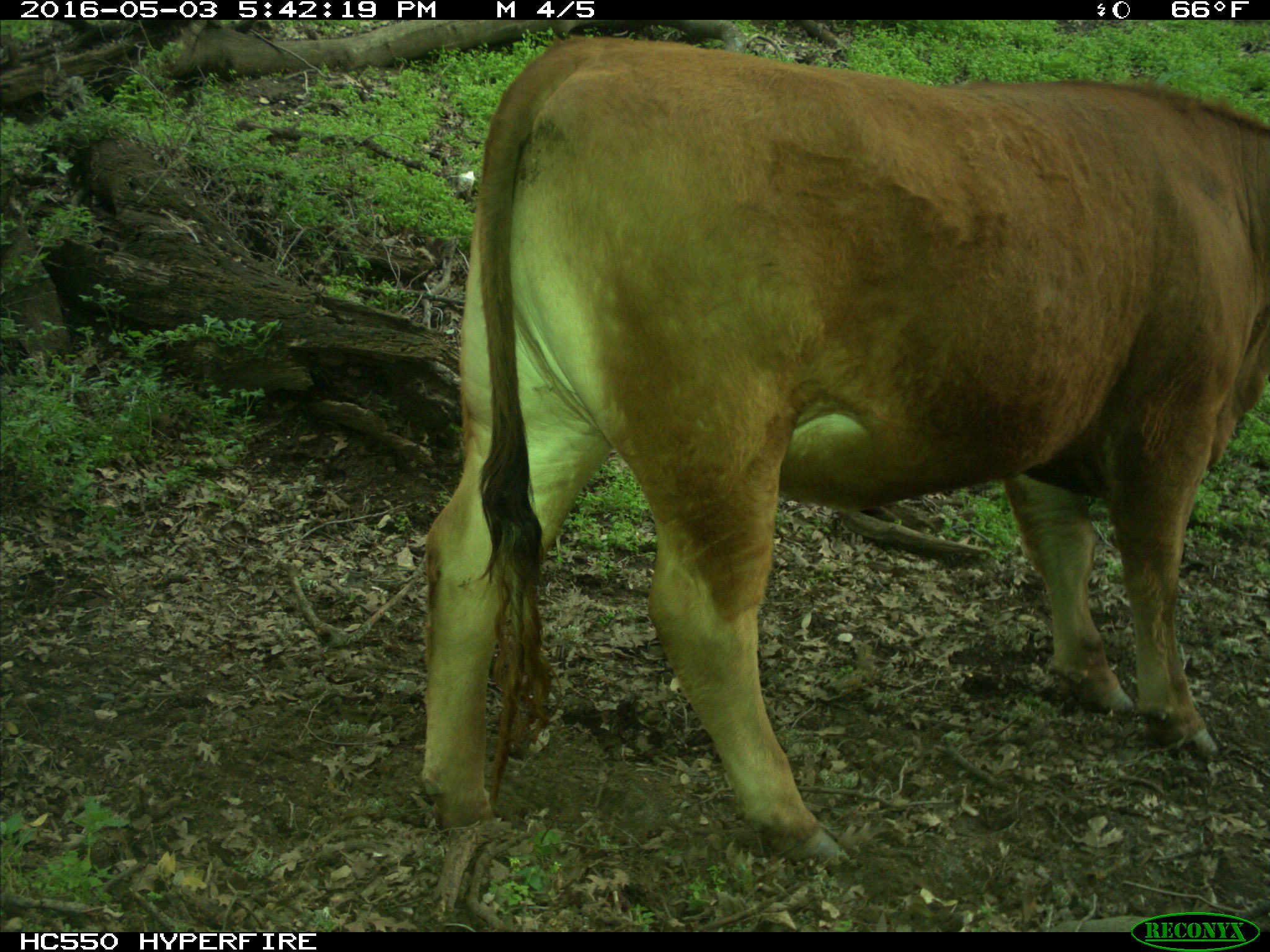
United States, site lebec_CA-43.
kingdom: Animalia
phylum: Chordata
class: Mammalia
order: Artiodactyla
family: Bovidae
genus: Bos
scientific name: Bos taurus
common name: domestic cow